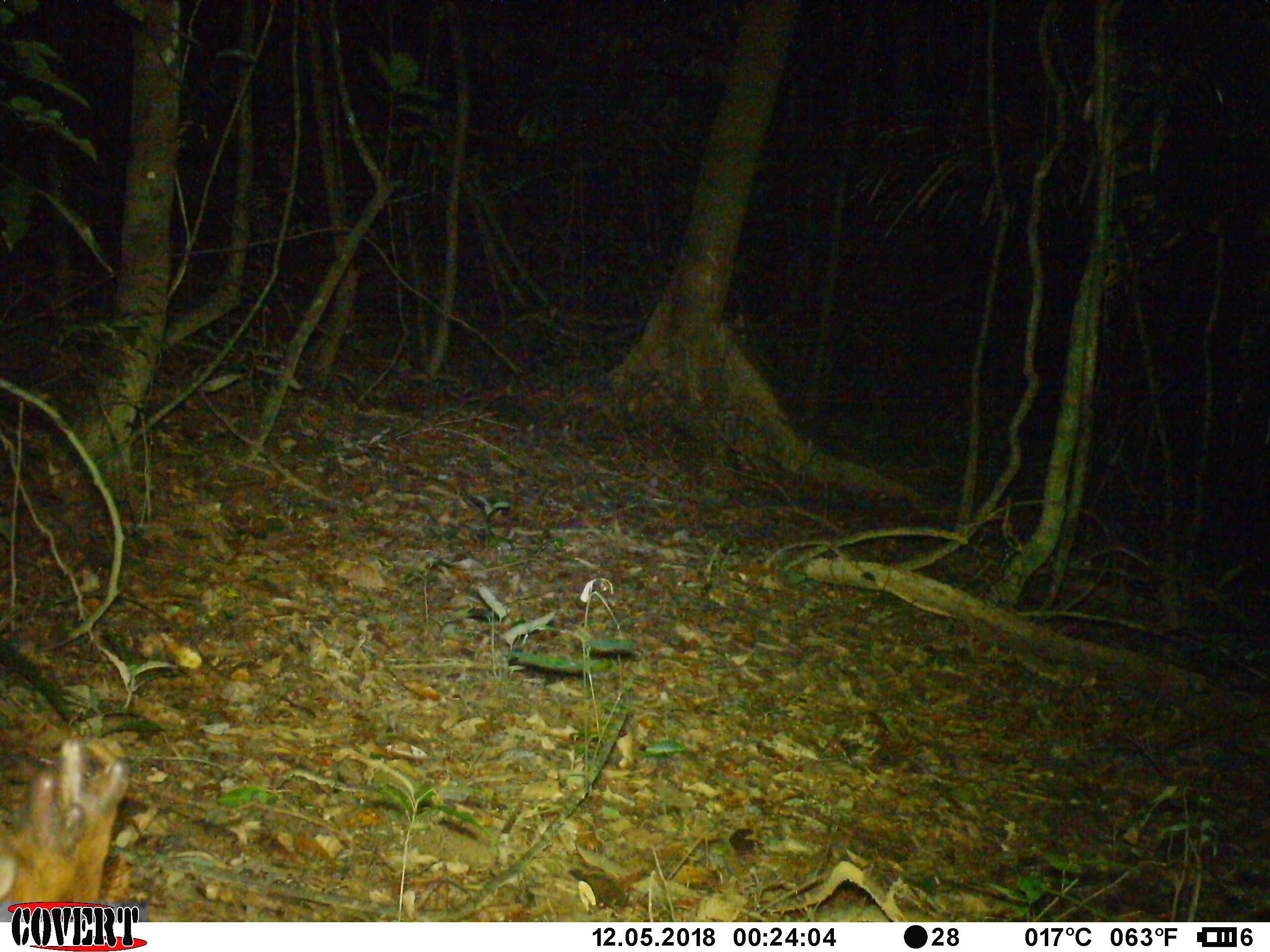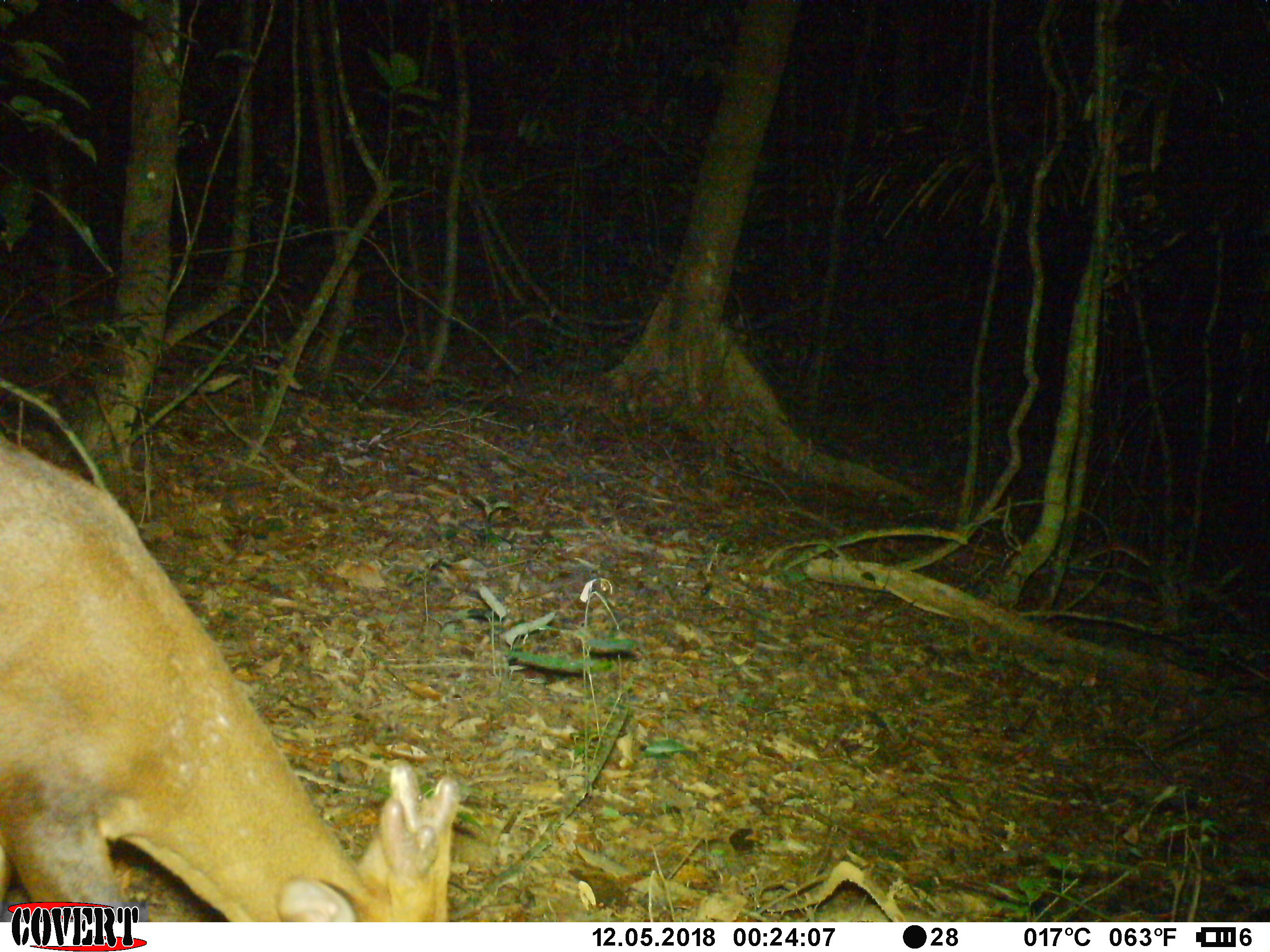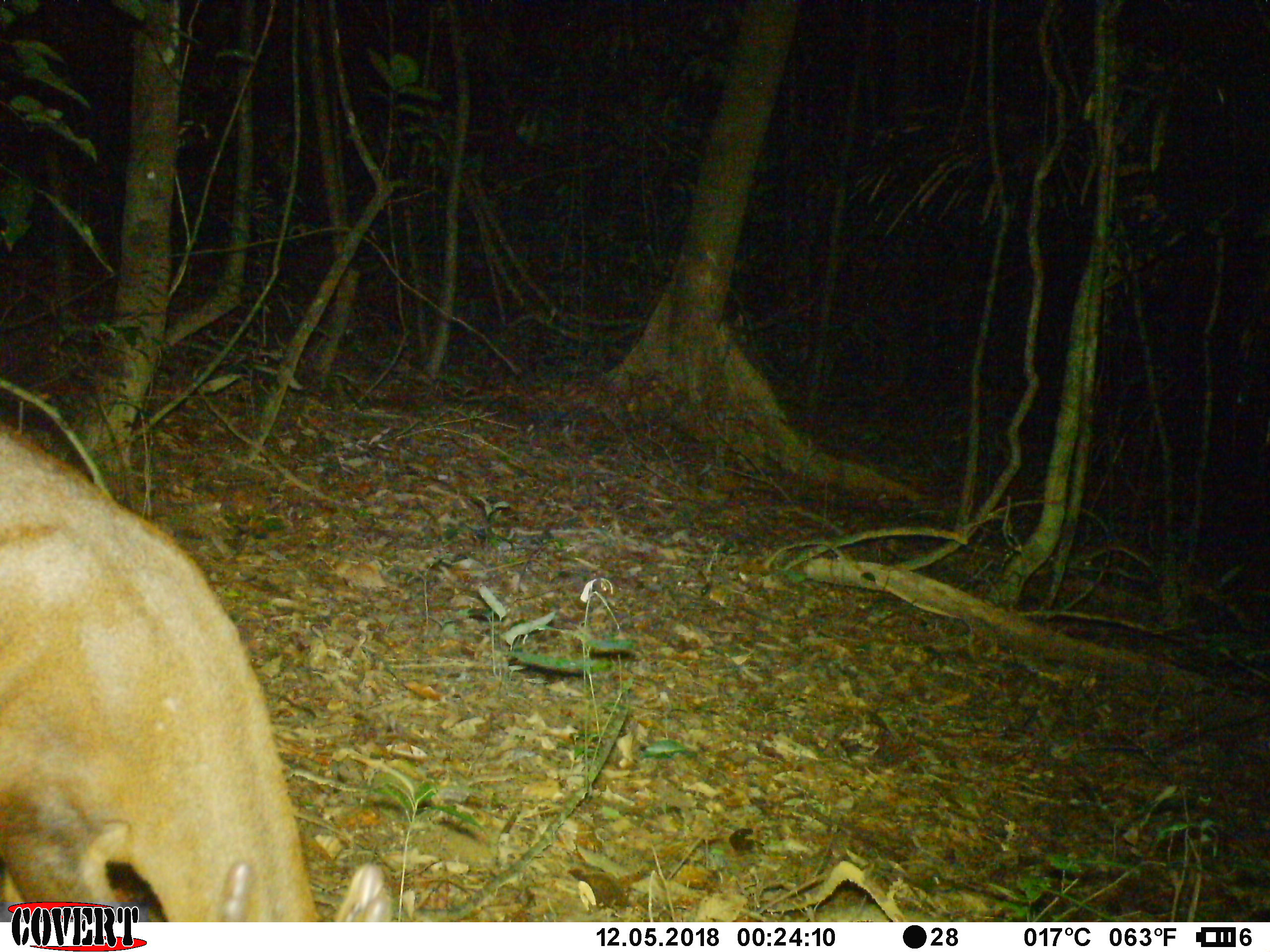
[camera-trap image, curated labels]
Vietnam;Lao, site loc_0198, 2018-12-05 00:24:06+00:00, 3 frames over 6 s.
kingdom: Animalia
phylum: Chordata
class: Mammalia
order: Artiodactyla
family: Cervidae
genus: Muntiacus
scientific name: Muntiacus vuquangensis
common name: large-antlered muntjac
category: large antlered muntjac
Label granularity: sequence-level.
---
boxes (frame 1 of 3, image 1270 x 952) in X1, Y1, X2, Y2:
large antlered muntjac: 0, 739, 132, 902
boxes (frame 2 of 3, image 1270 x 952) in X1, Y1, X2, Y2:
large antlered muntjac: 0, 431, 461, 921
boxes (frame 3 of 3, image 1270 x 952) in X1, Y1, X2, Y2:
large antlered muntjac: 0, 423, 393, 921